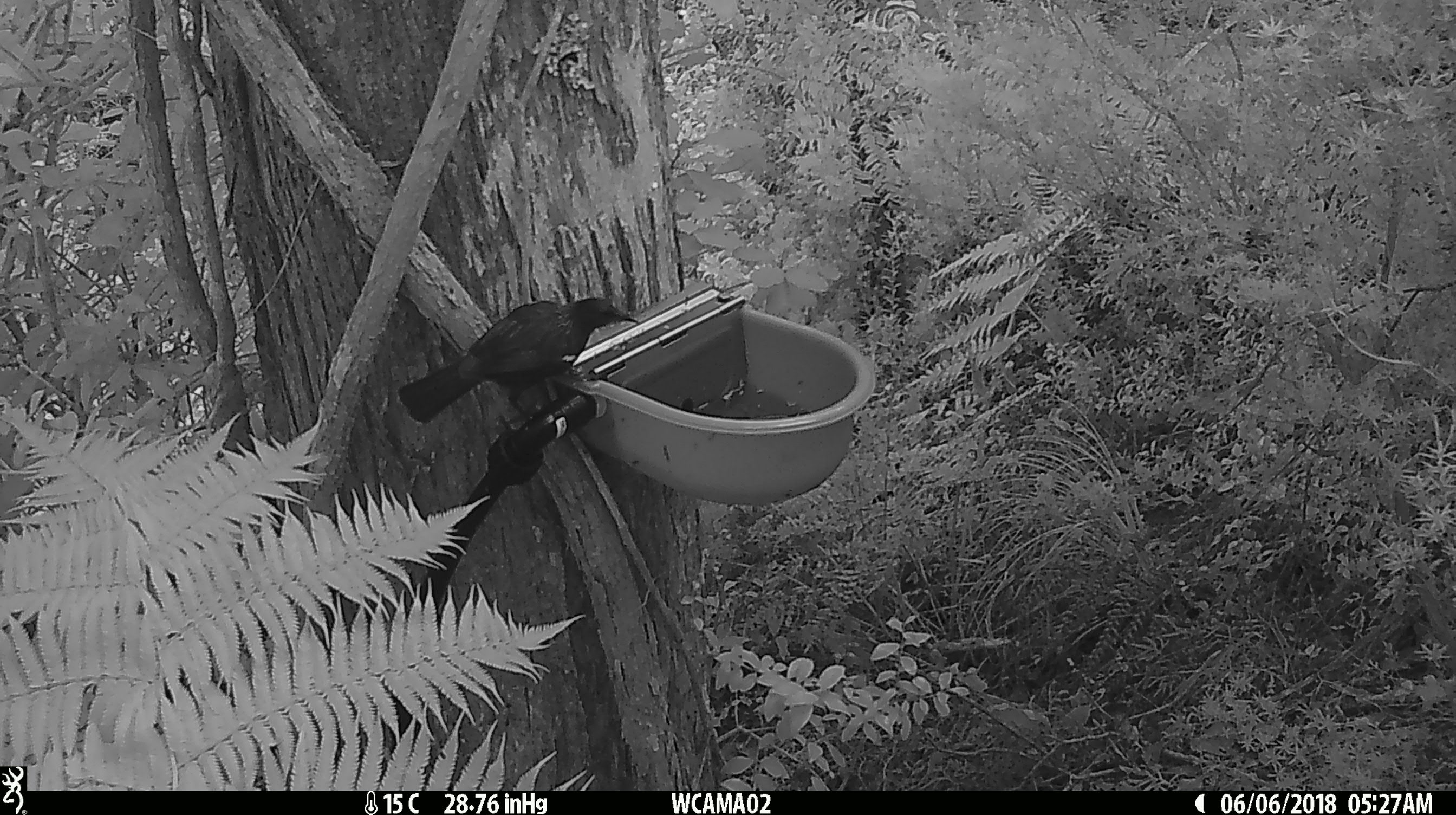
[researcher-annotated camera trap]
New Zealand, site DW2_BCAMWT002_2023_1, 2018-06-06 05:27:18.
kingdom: Animalia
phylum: Chordata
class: Aves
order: Passeriformes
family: Meliphagidae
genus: Prosthemadera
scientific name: Prosthemadera novaeseelandiae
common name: tui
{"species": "tui (Prosthemadera novaeseelandiae)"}